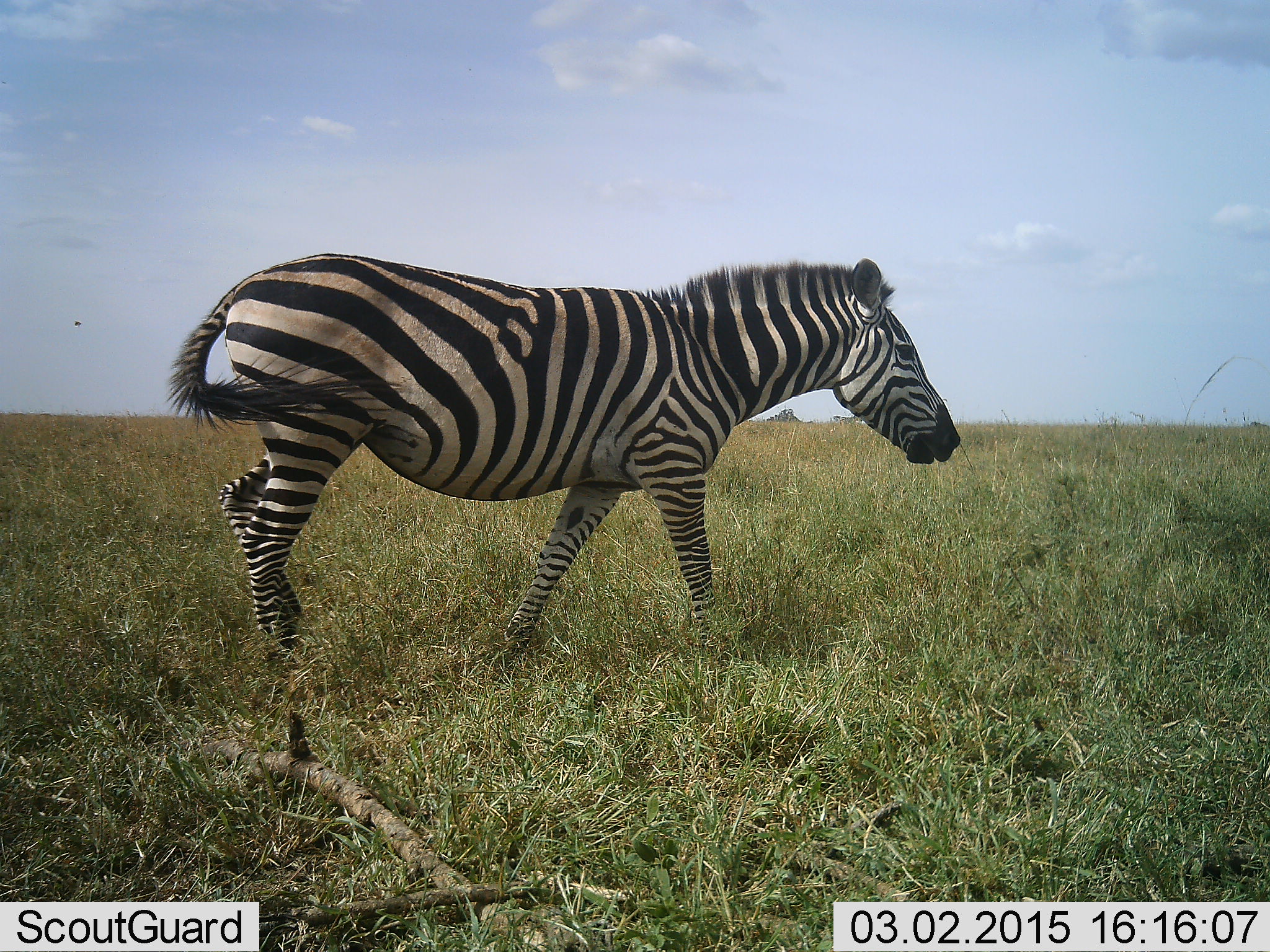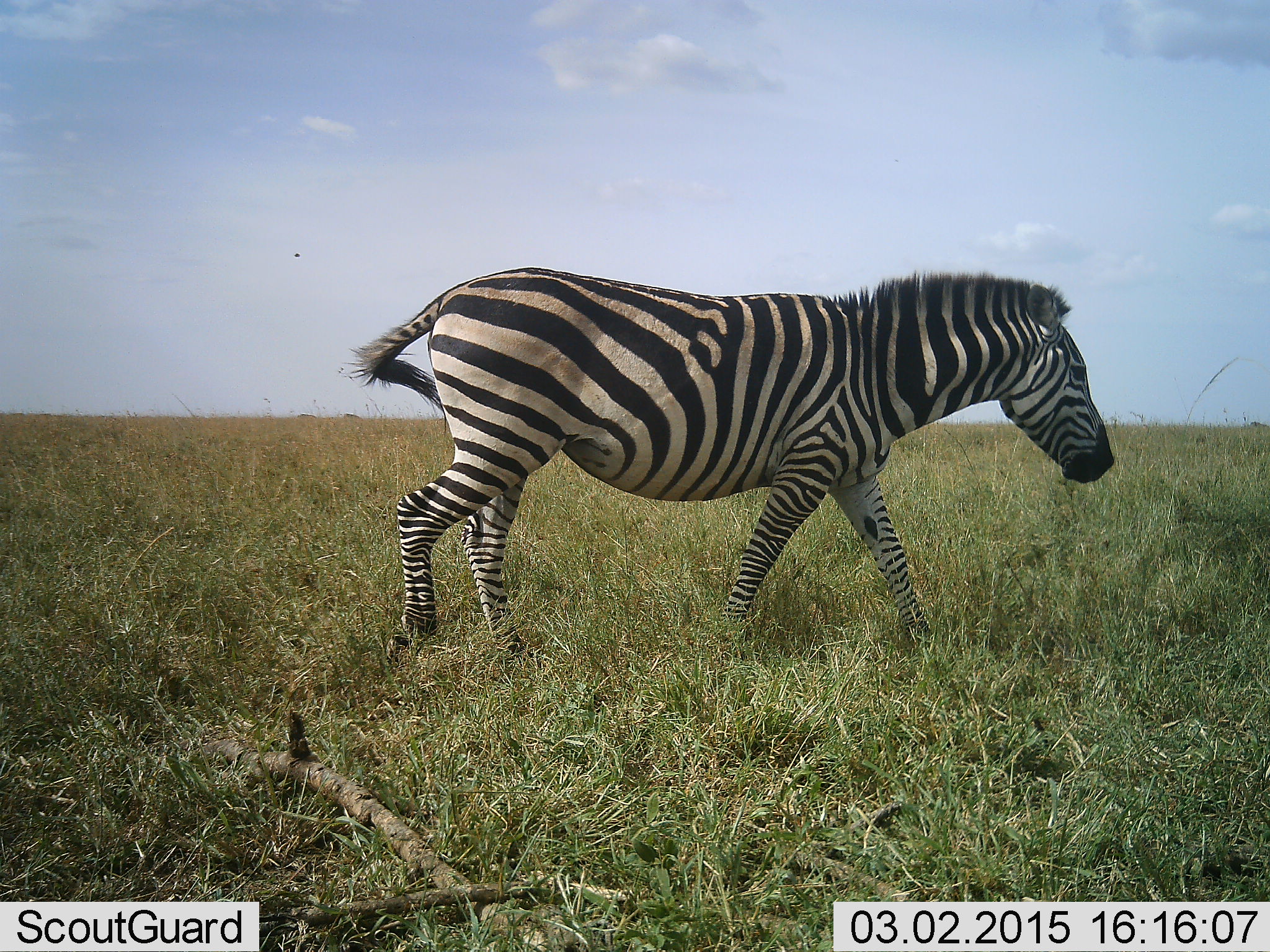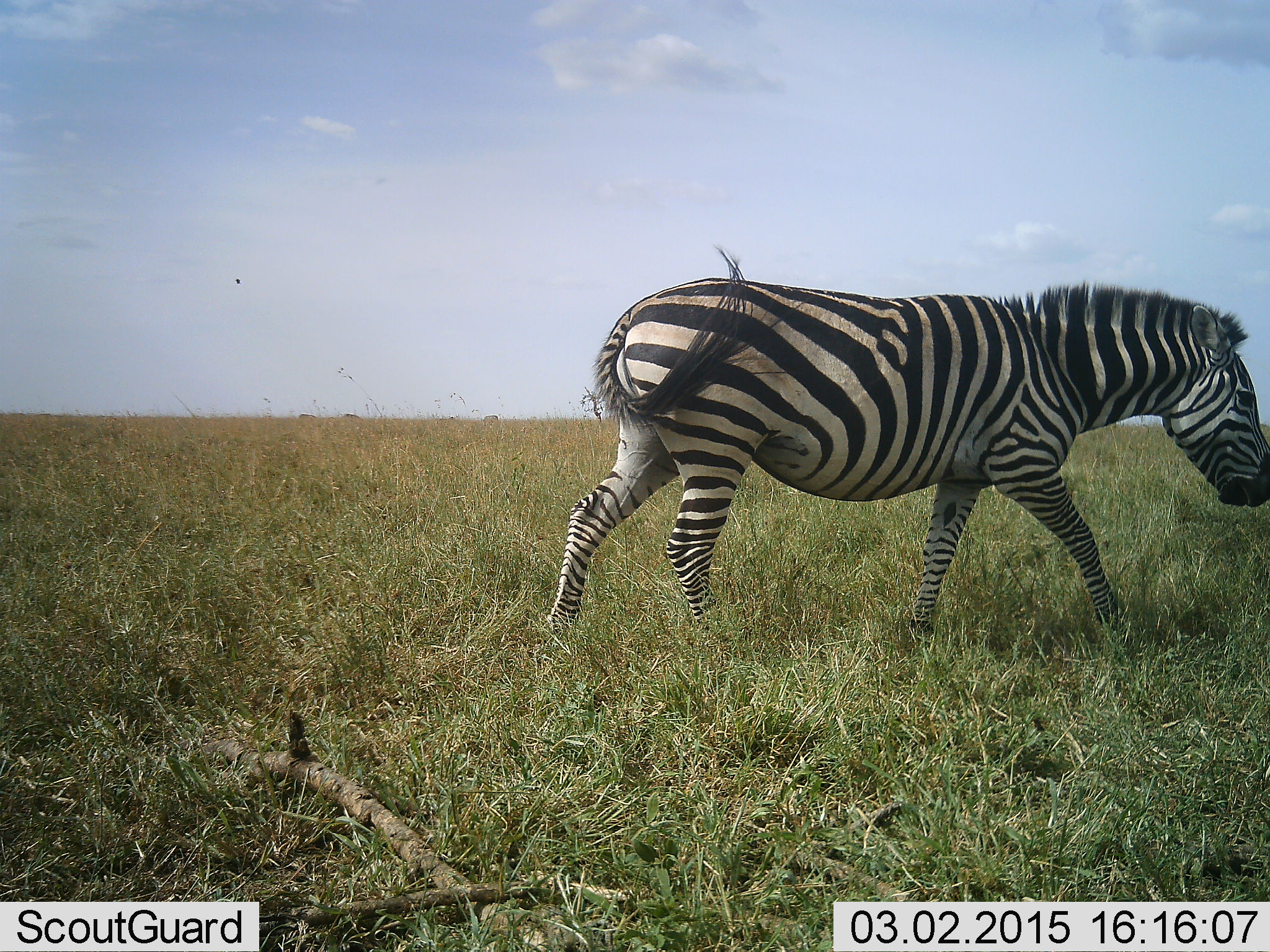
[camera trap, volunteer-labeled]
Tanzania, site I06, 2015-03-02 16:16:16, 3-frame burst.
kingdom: Animalia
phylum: Chordata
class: Mammalia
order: Perissodactyla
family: Equidae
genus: Equus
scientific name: Equus quagga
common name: plains zebra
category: zebra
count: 1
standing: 20%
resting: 0%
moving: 100%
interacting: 0%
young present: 0%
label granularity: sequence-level